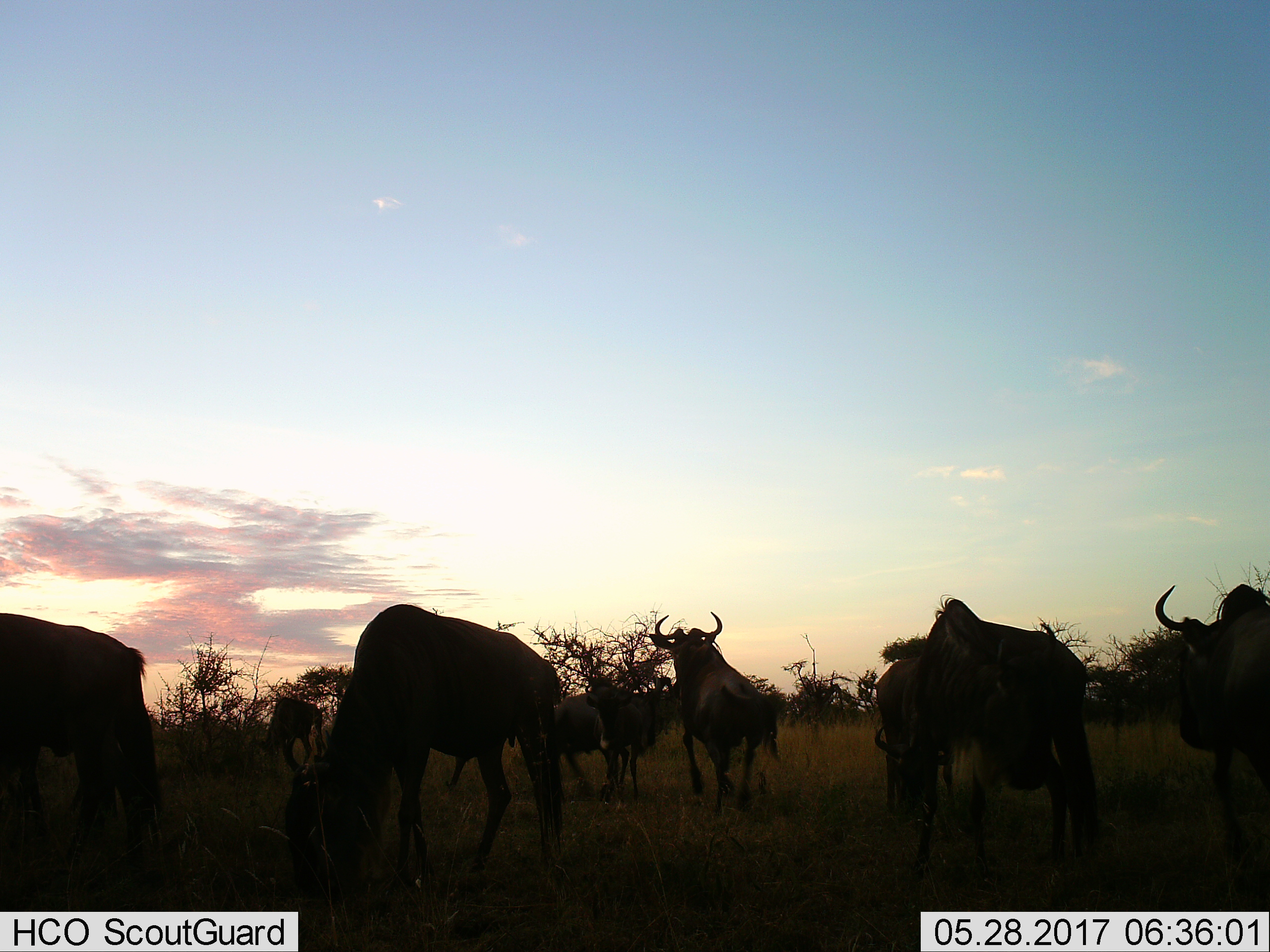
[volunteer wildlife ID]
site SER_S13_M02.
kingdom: Animalia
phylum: Chordata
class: Mammalia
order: Artiodactyla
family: Bovidae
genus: Connochaetes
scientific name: Connochaetes taurinus taurinus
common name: blue wildebeest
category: wildebeestblue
Wildebeestblue (blue wildebeest) (Connochaetes taurinus taurinus), count 9. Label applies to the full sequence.